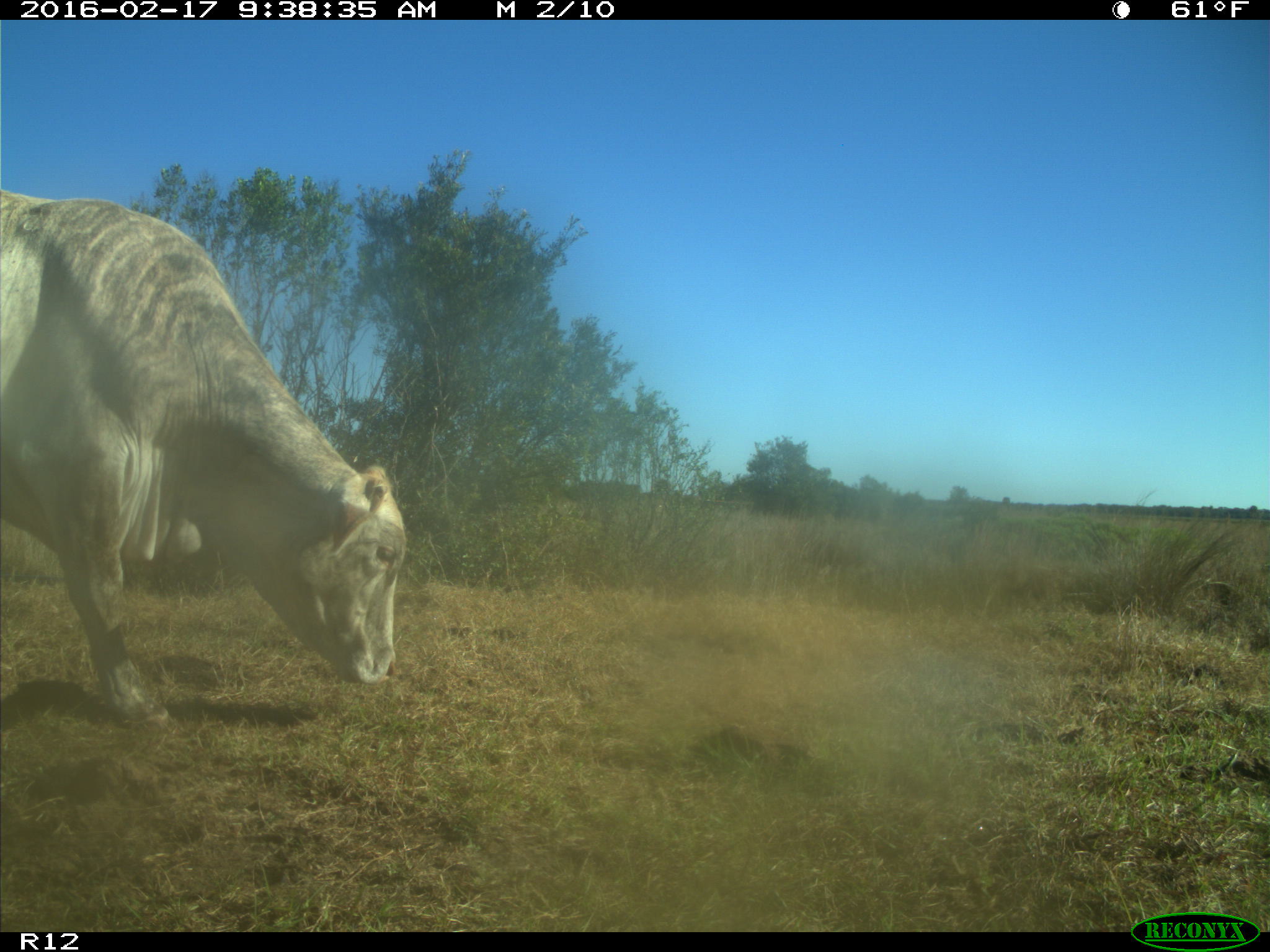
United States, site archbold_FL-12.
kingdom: Animalia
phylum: Chordata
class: Mammalia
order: Artiodactyla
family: Bovidae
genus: Bos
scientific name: Bos taurus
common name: domestic cow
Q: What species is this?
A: Bos taurus (domestic cow).